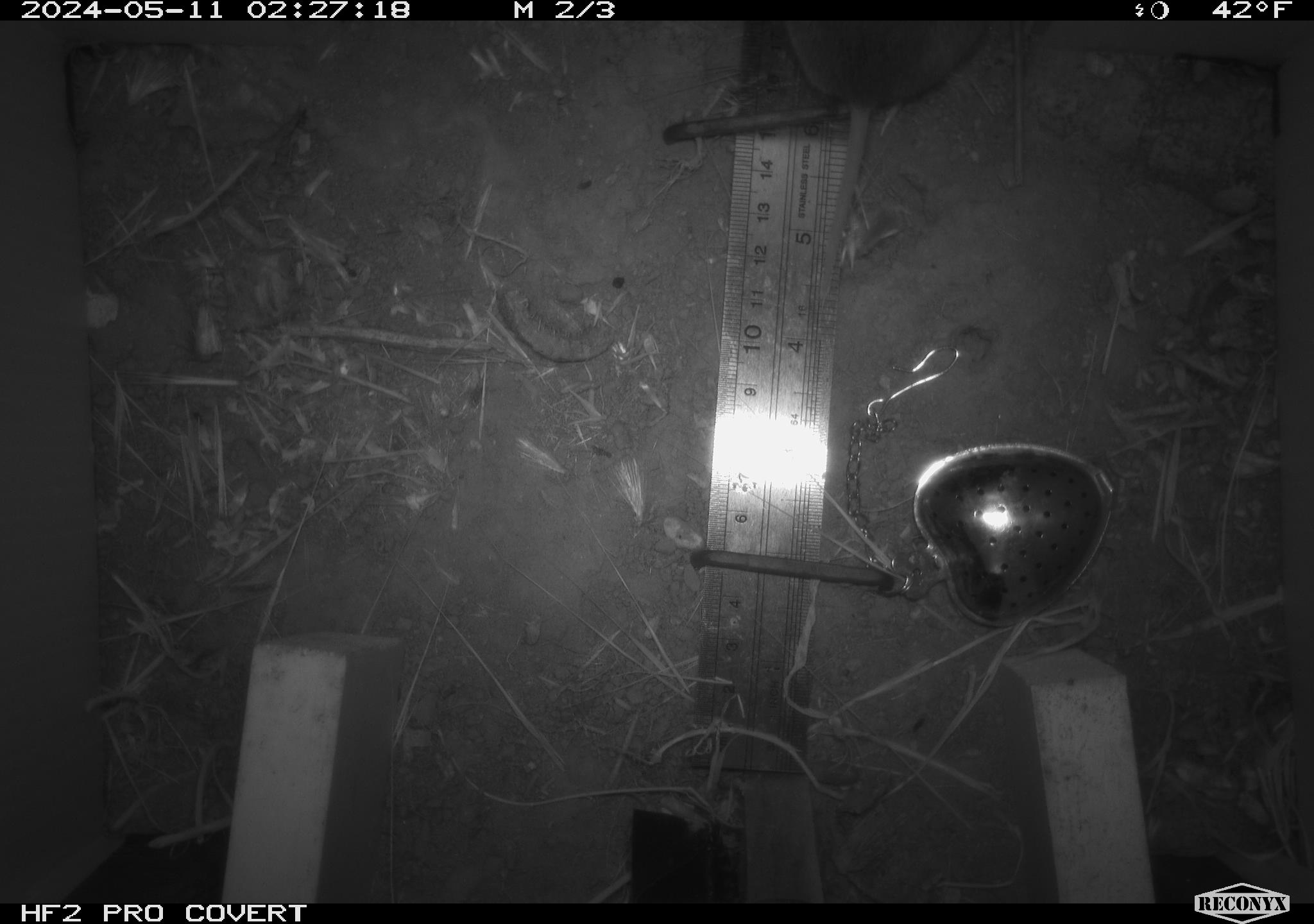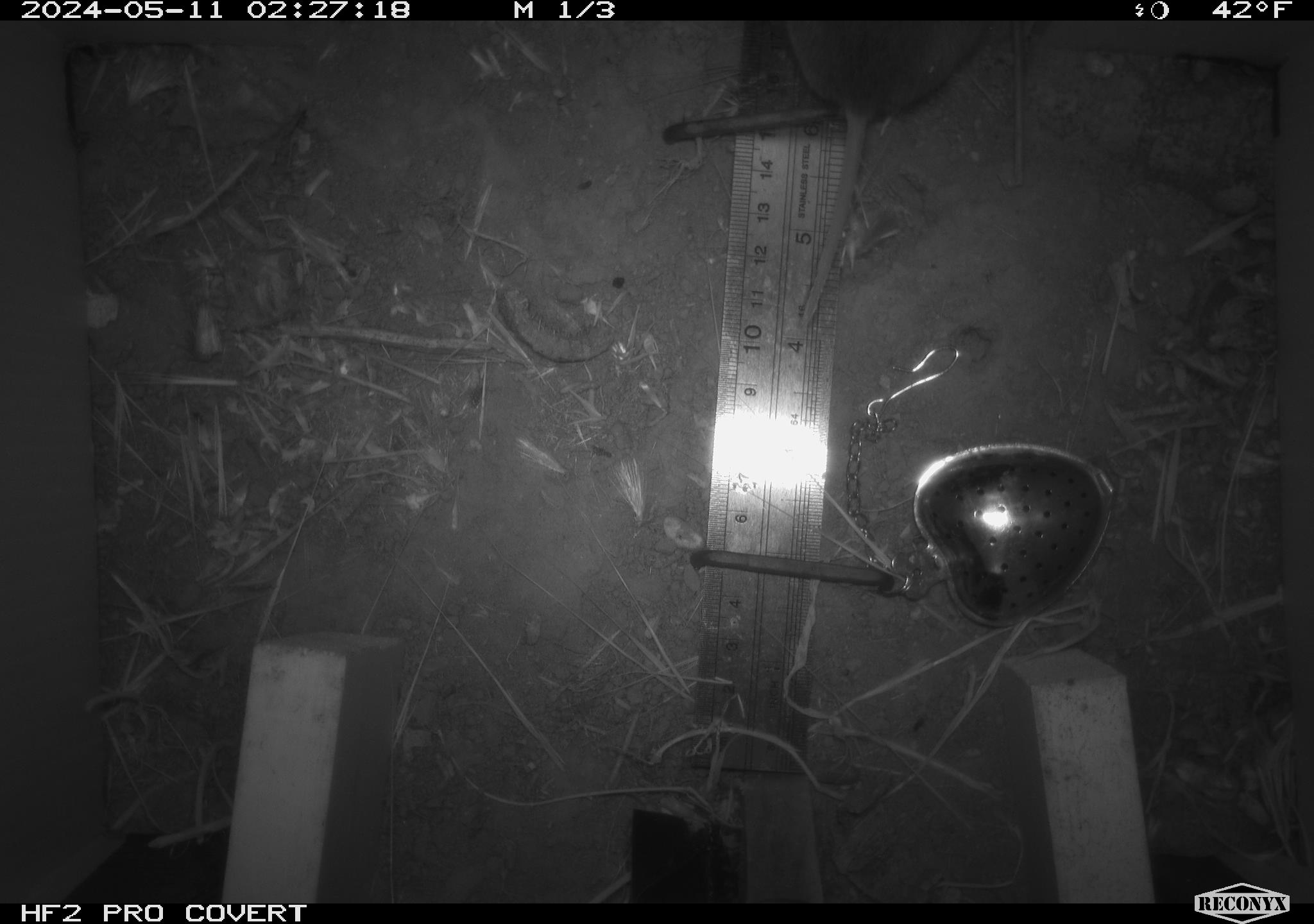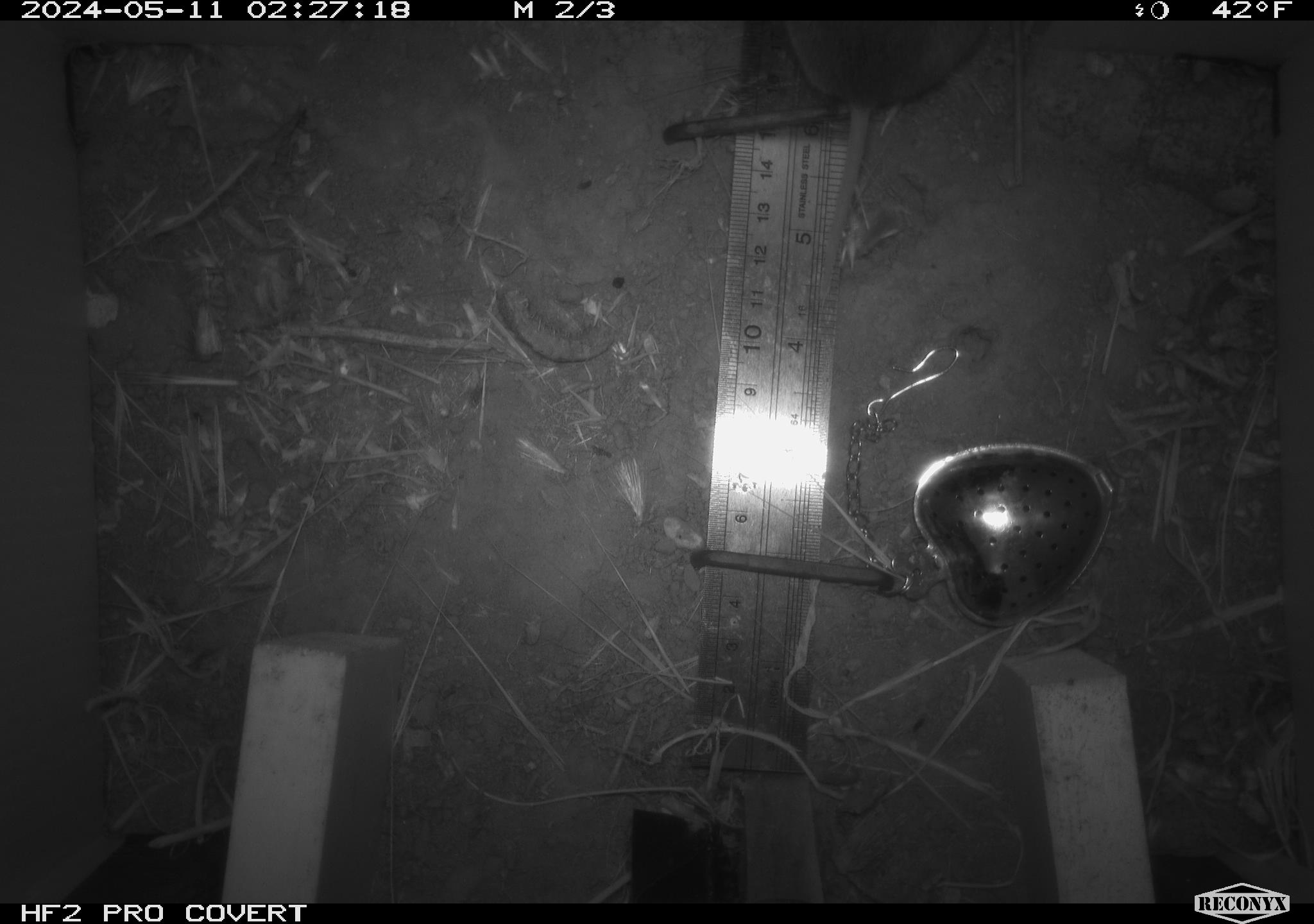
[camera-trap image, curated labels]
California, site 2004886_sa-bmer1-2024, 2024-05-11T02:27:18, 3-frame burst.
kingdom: Animalia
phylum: Chordata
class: Mammalia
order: Rodentia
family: Cricetidae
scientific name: Arvicolinae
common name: voles, lemmings, and muskrats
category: arvicolinae subfamily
Arvicolinae subfamily (voles, lemmings, and muskrats) (Arvicolinae).